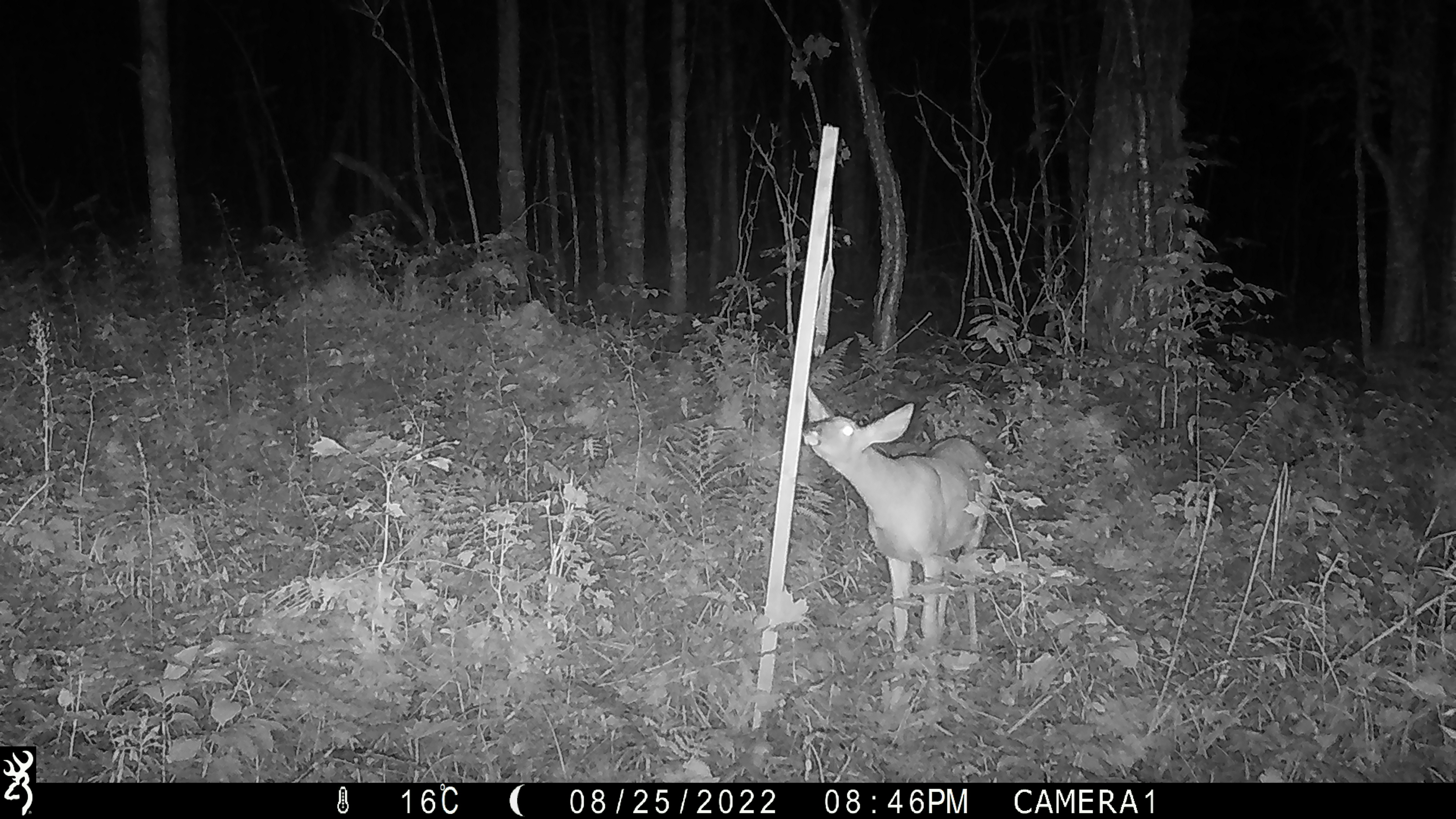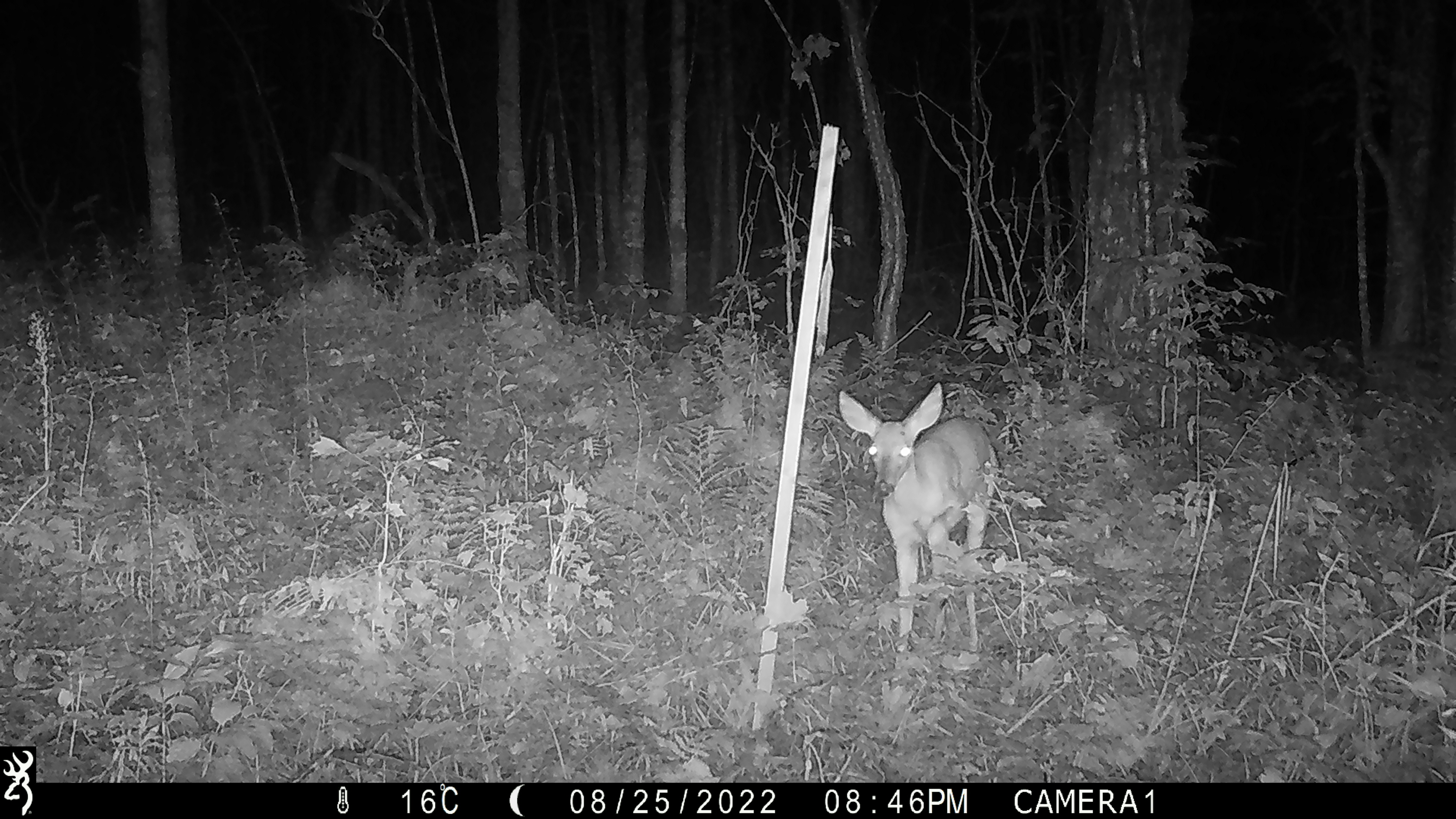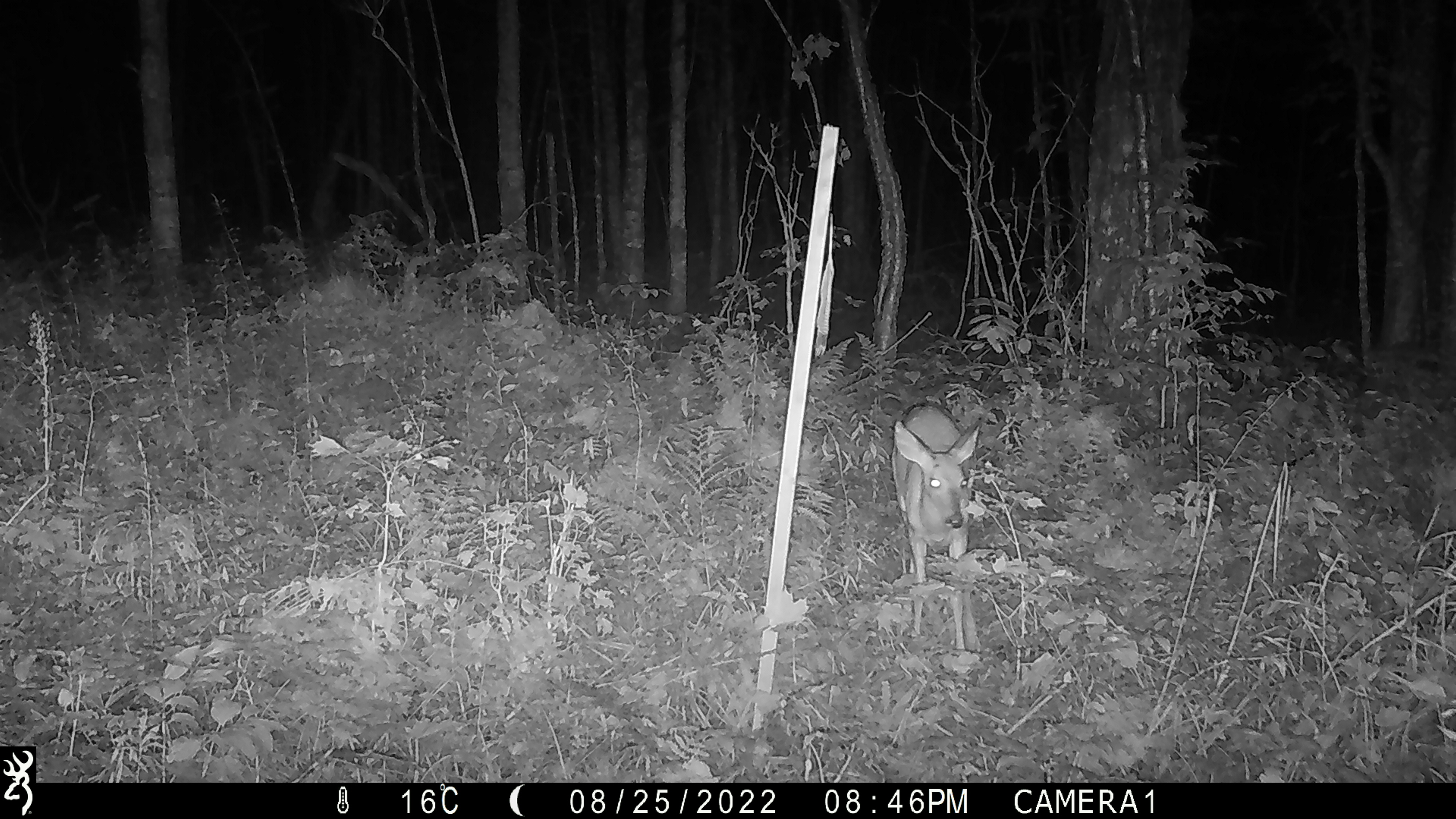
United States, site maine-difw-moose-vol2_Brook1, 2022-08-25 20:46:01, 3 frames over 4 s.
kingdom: Animalia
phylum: Chordata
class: Mammalia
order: Artiodactyla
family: Cervidae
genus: Odocoileus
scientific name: Odocoileus virginianus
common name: white-tailed deer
White-tailed deer (Odocoileus virginianus).